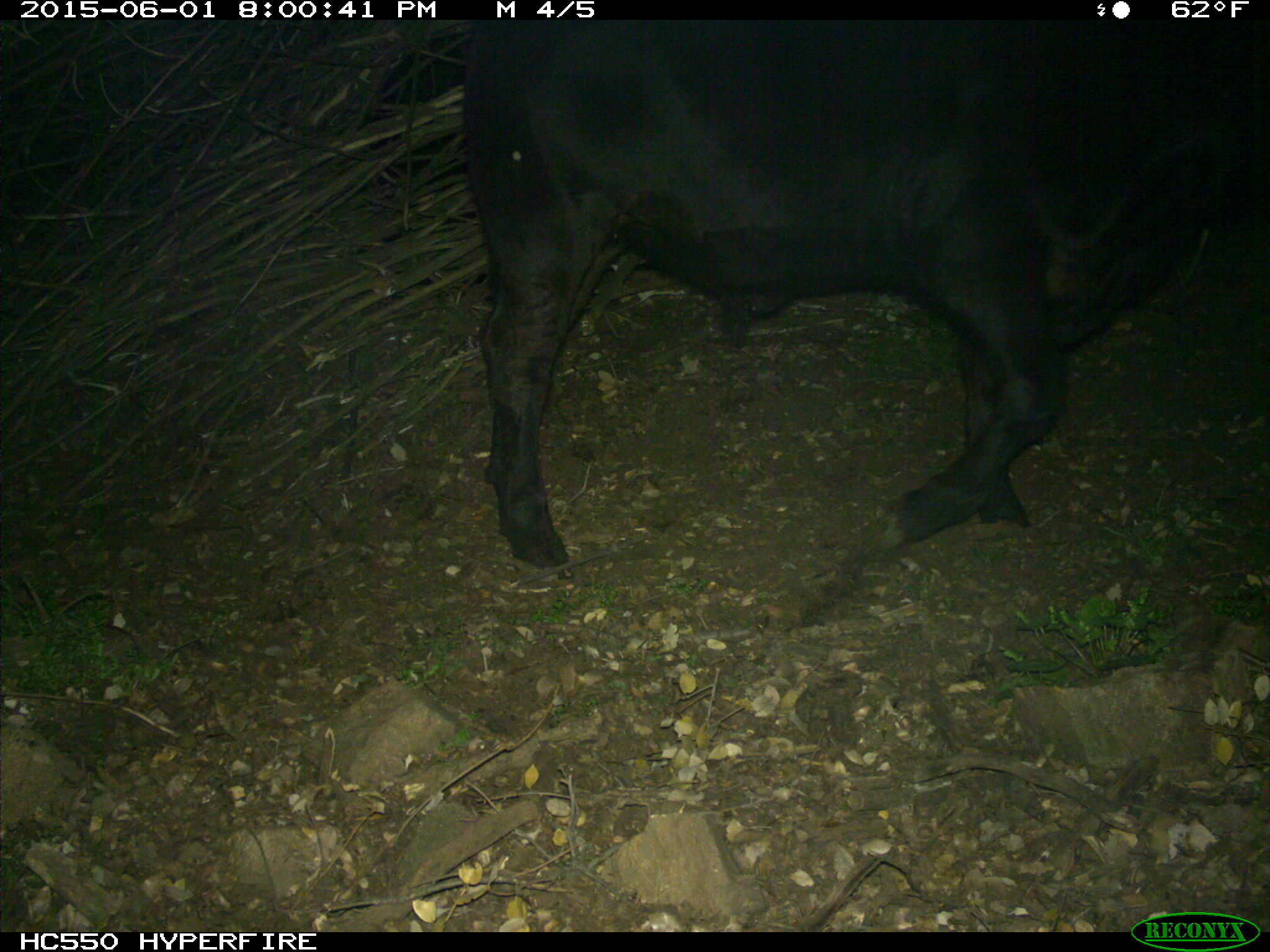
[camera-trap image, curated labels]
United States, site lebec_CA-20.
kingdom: Animalia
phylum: Chordata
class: Mammalia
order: Artiodactyla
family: Bovidae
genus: Bos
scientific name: Bos taurus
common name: domestic cow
Bos taurus (domestic cow).